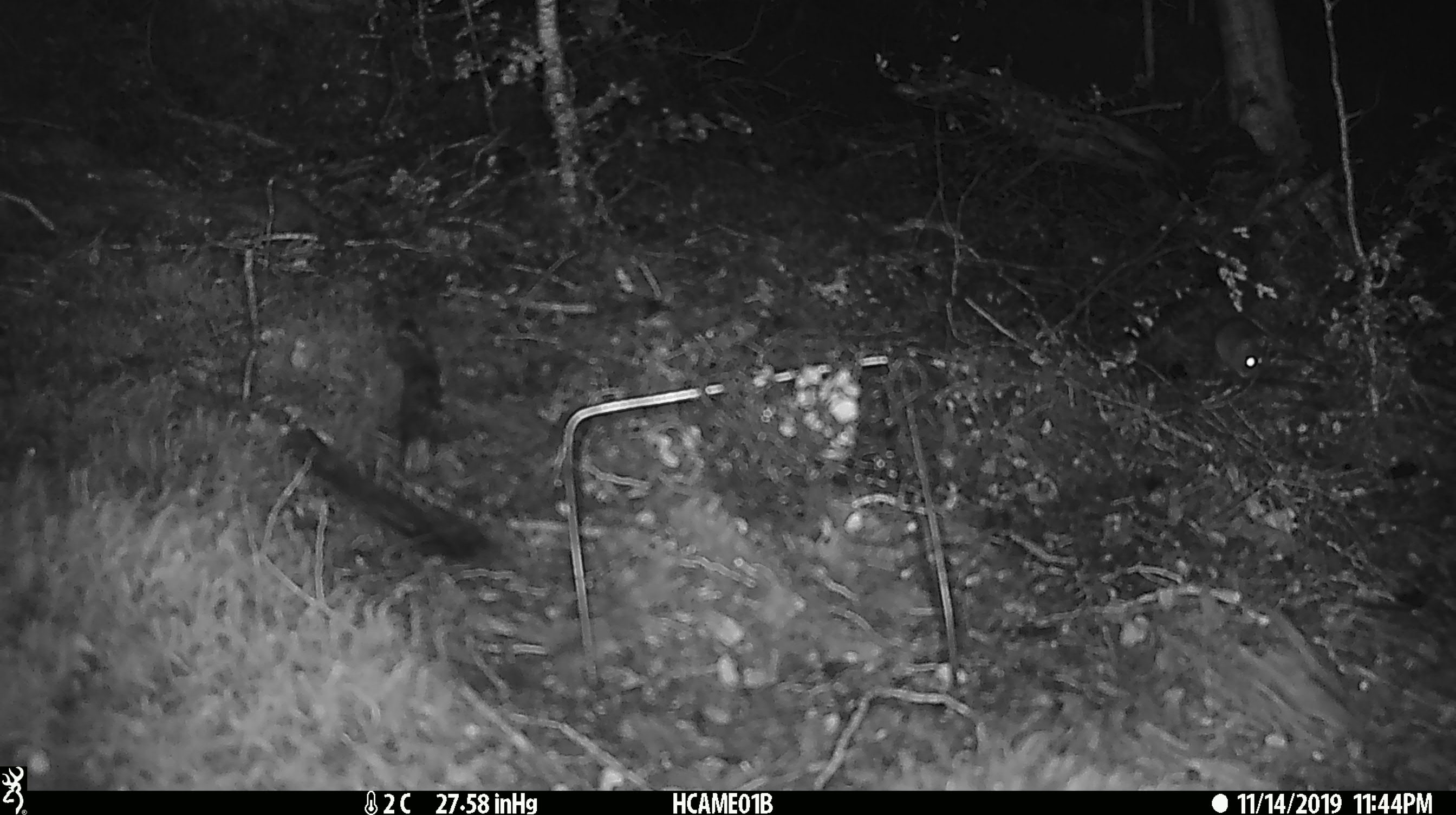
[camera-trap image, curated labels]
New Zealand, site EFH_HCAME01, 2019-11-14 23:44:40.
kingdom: Animalia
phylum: Chordata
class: Mammalia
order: Rodentia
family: Muridae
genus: Mus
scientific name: Mus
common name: mouse